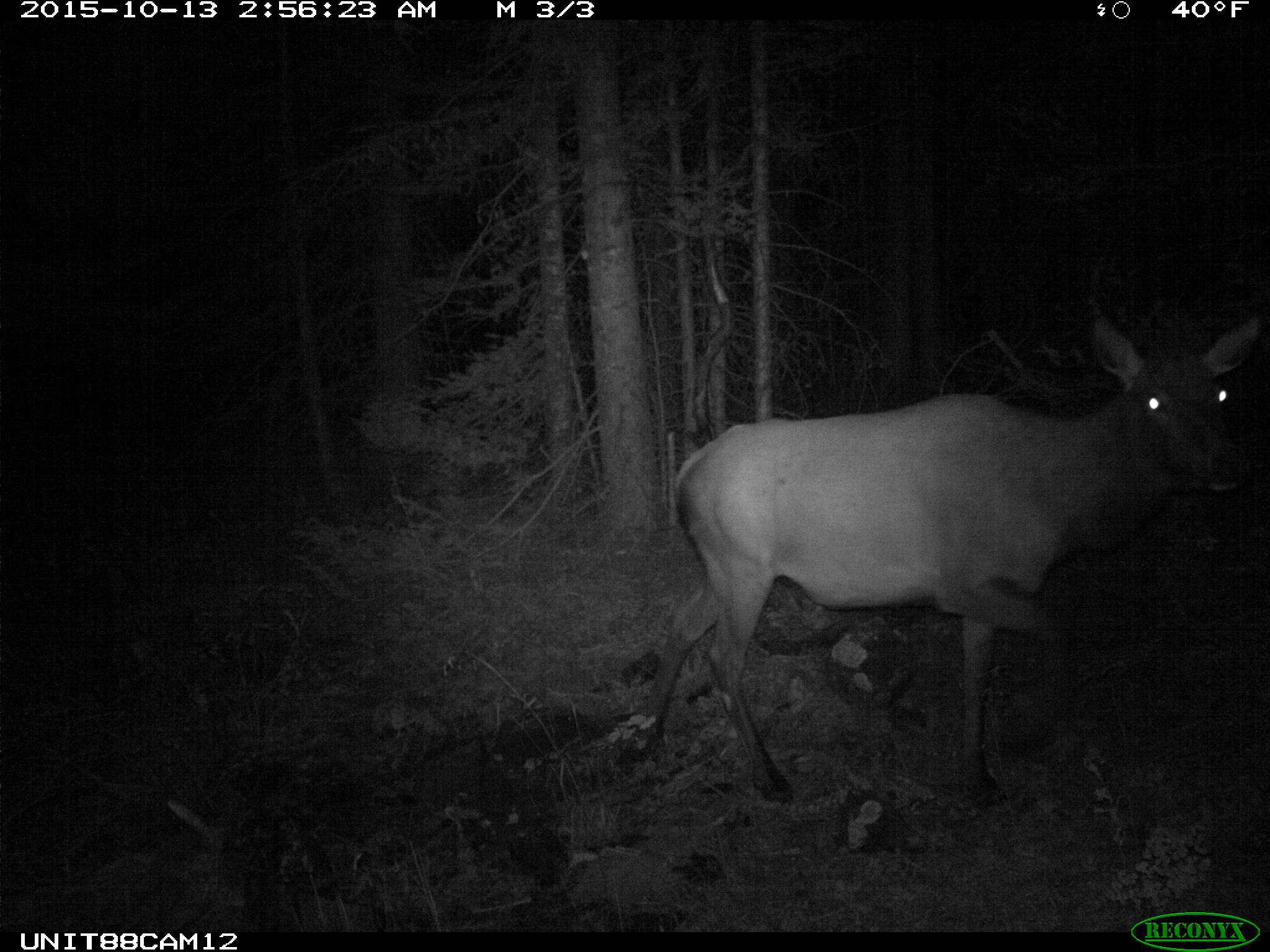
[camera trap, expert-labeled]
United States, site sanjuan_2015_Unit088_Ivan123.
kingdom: Animalia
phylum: Chordata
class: Mammalia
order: Artiodactyla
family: Cervidae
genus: Cervus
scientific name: Cervus elaphus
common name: red deer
Cervus elaphus (red deer).